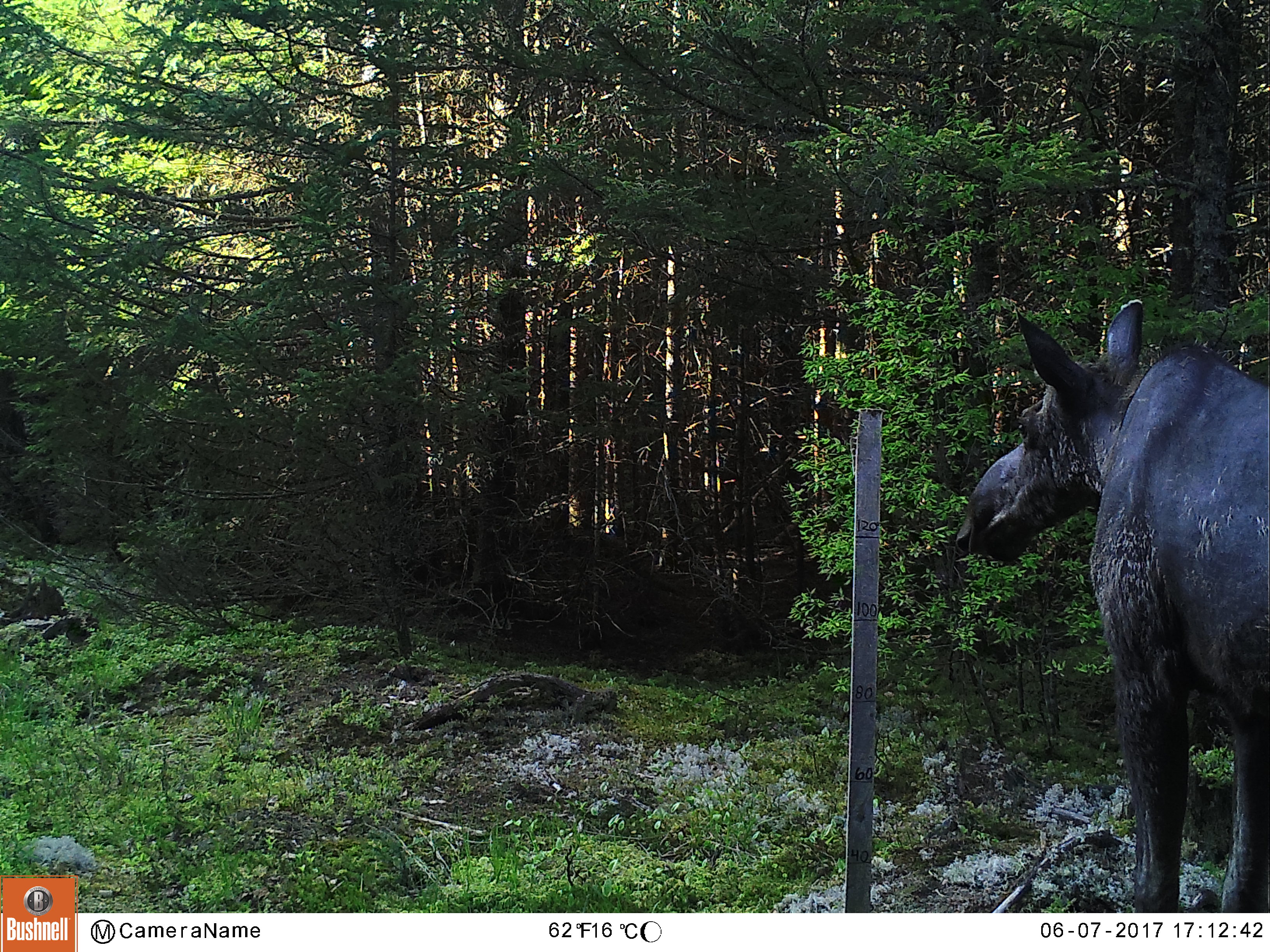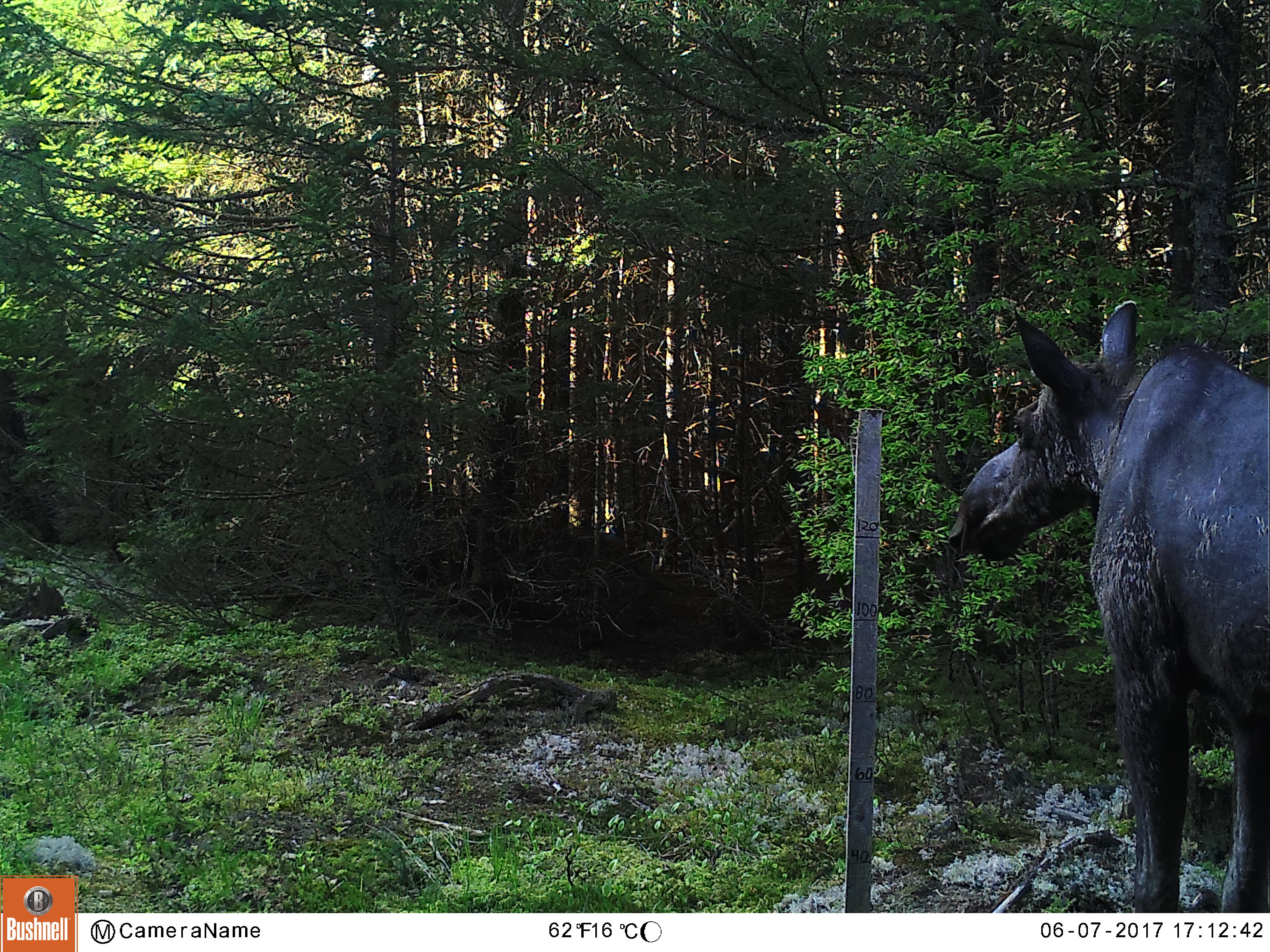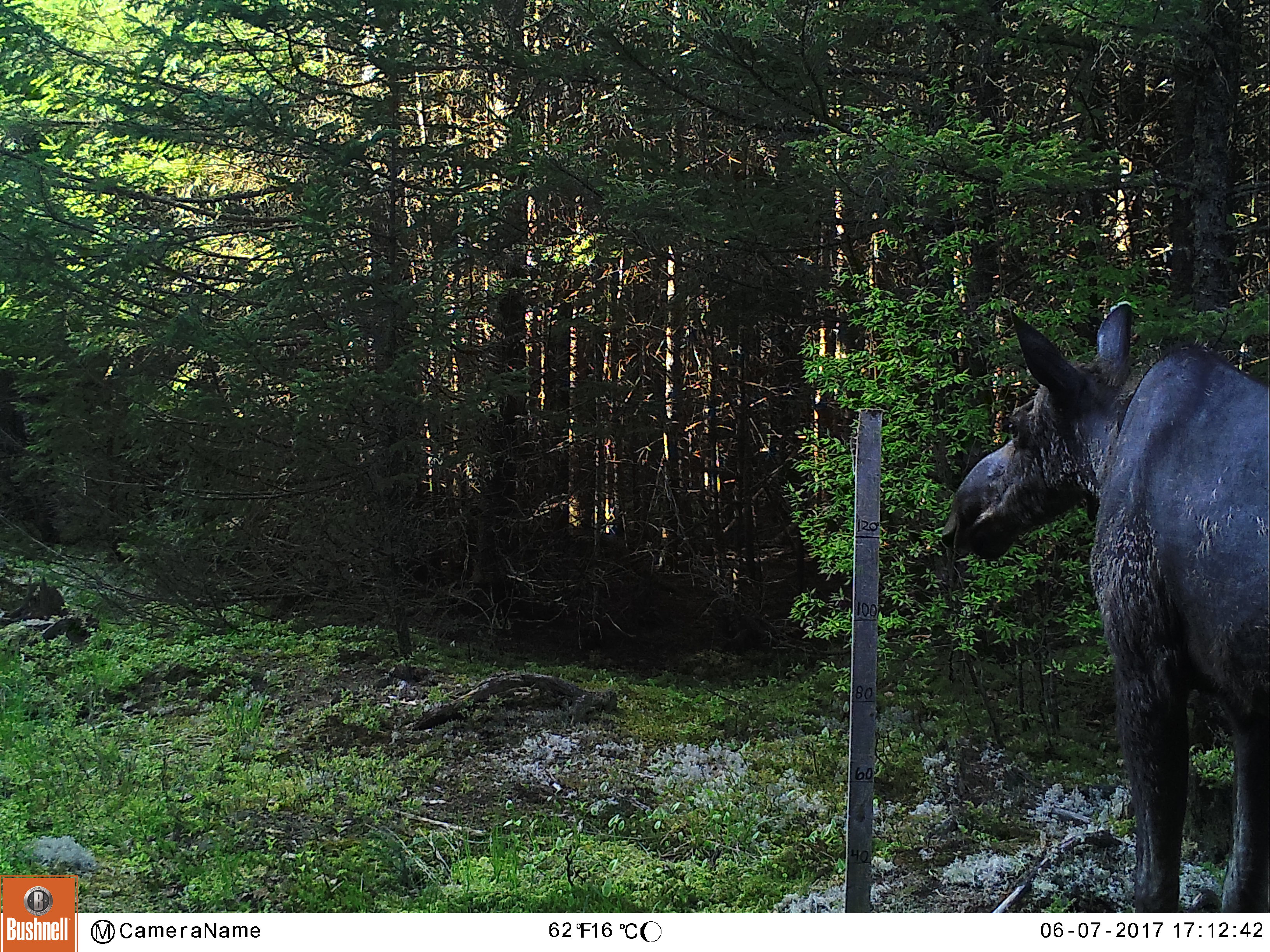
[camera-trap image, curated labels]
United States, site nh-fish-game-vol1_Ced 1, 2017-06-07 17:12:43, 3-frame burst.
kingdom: Animalia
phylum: Chordata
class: Mammalia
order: Artiodactyla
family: Cervidae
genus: Alces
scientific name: Alces alces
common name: moose